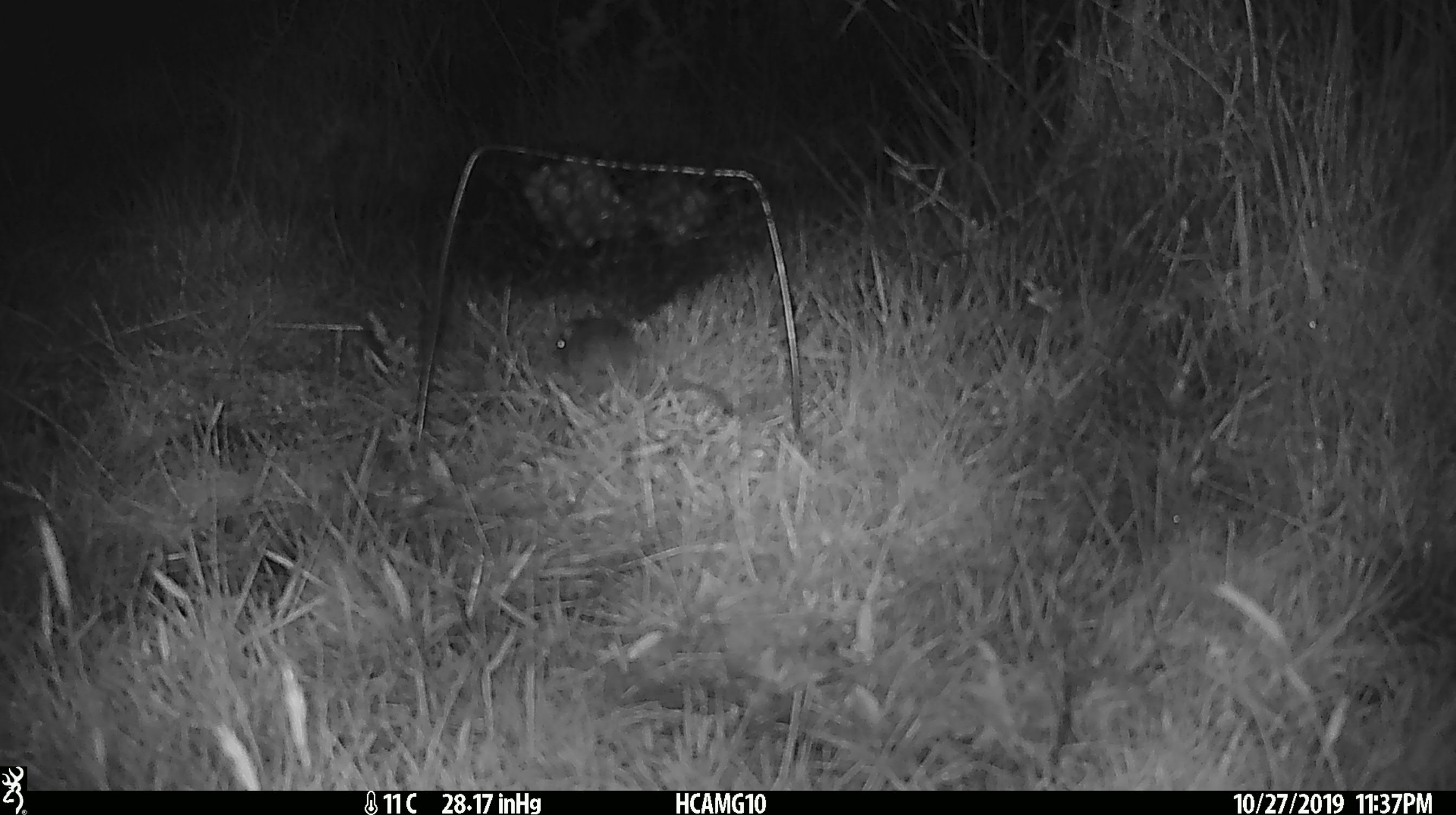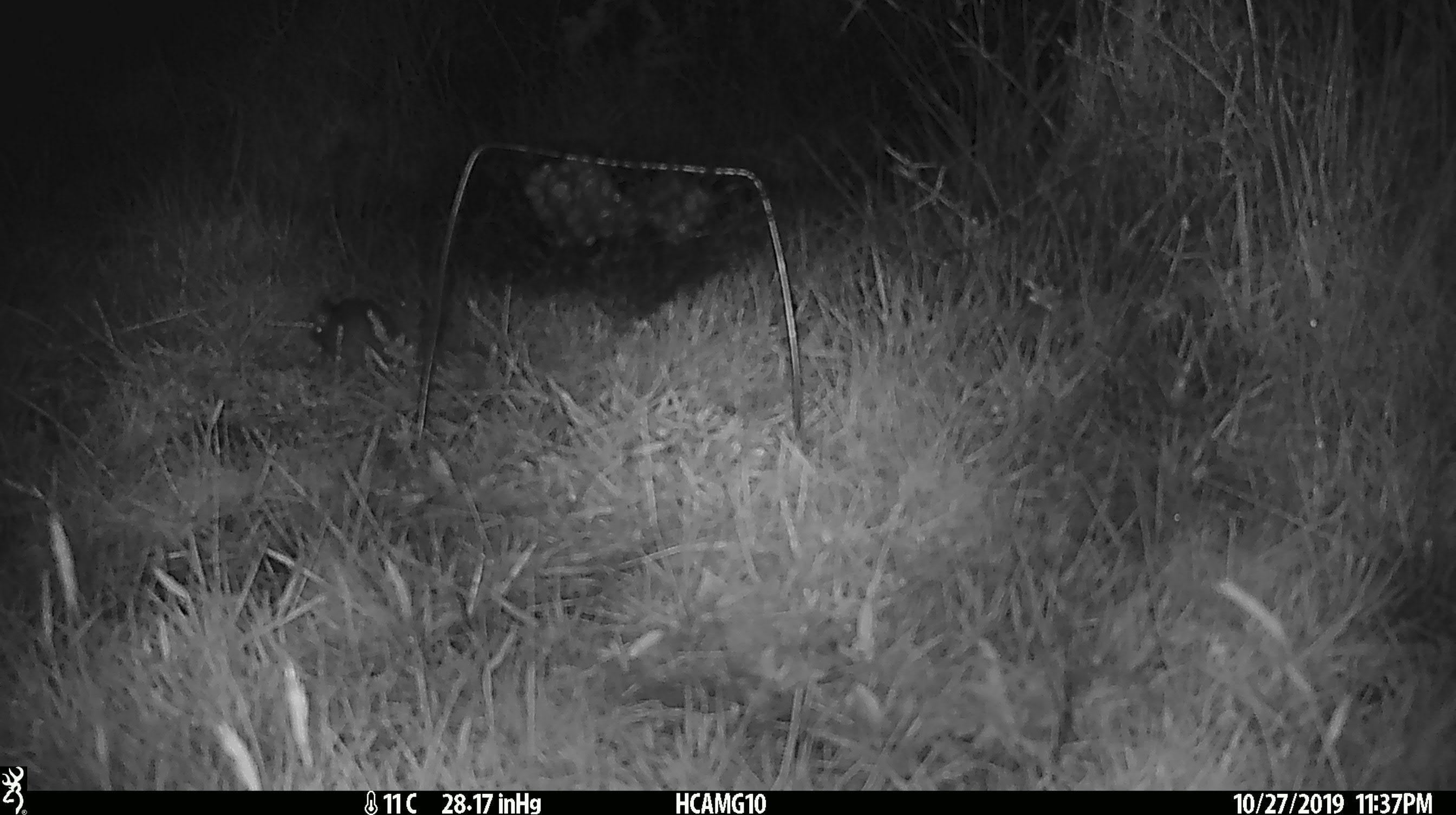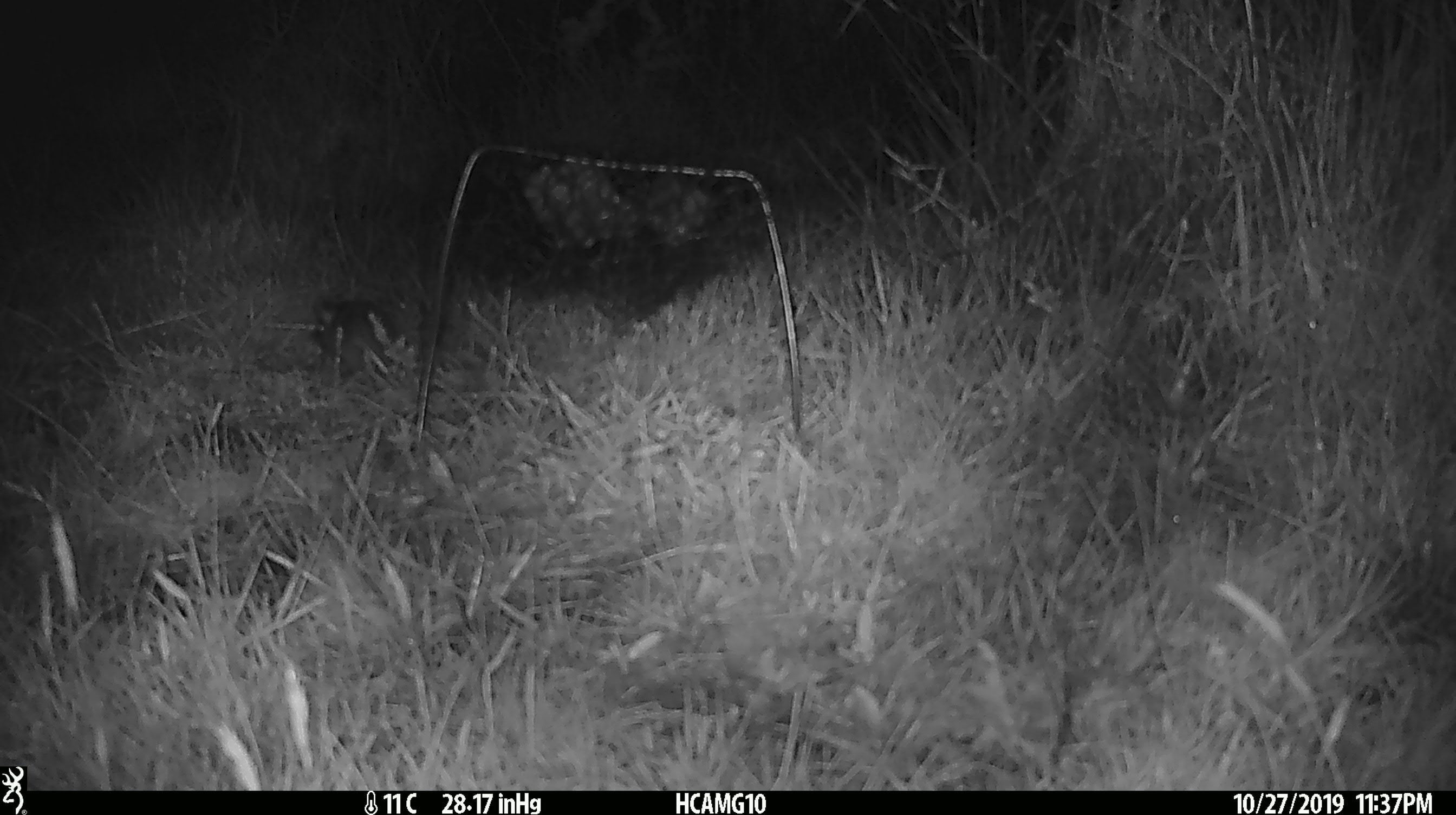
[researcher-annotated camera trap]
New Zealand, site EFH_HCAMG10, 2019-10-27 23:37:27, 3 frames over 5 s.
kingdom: Animalia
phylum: Chordata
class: Mammalia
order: Rodentia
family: Muridae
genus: Mus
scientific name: Mus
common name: mouse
Mouse (Mus).